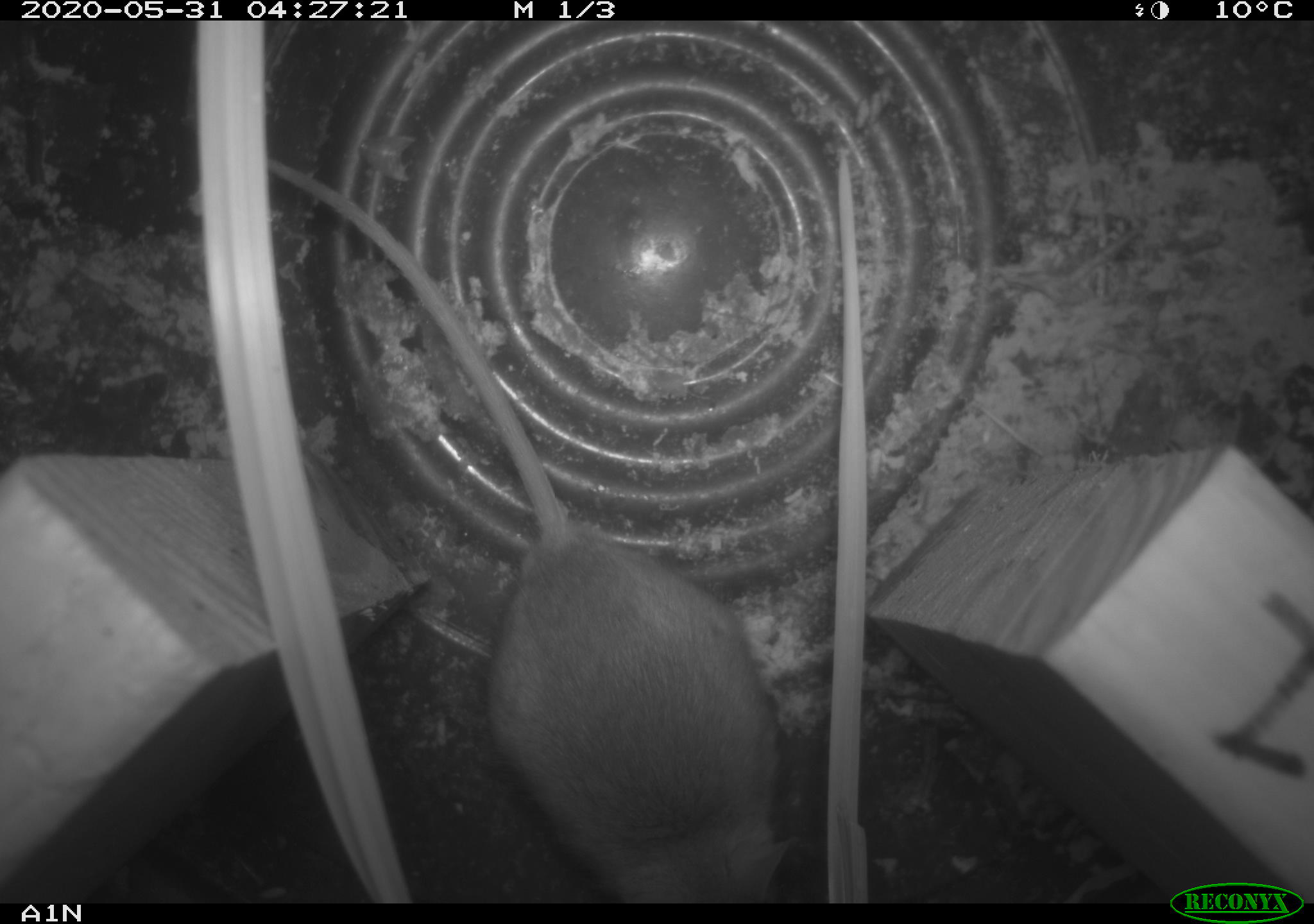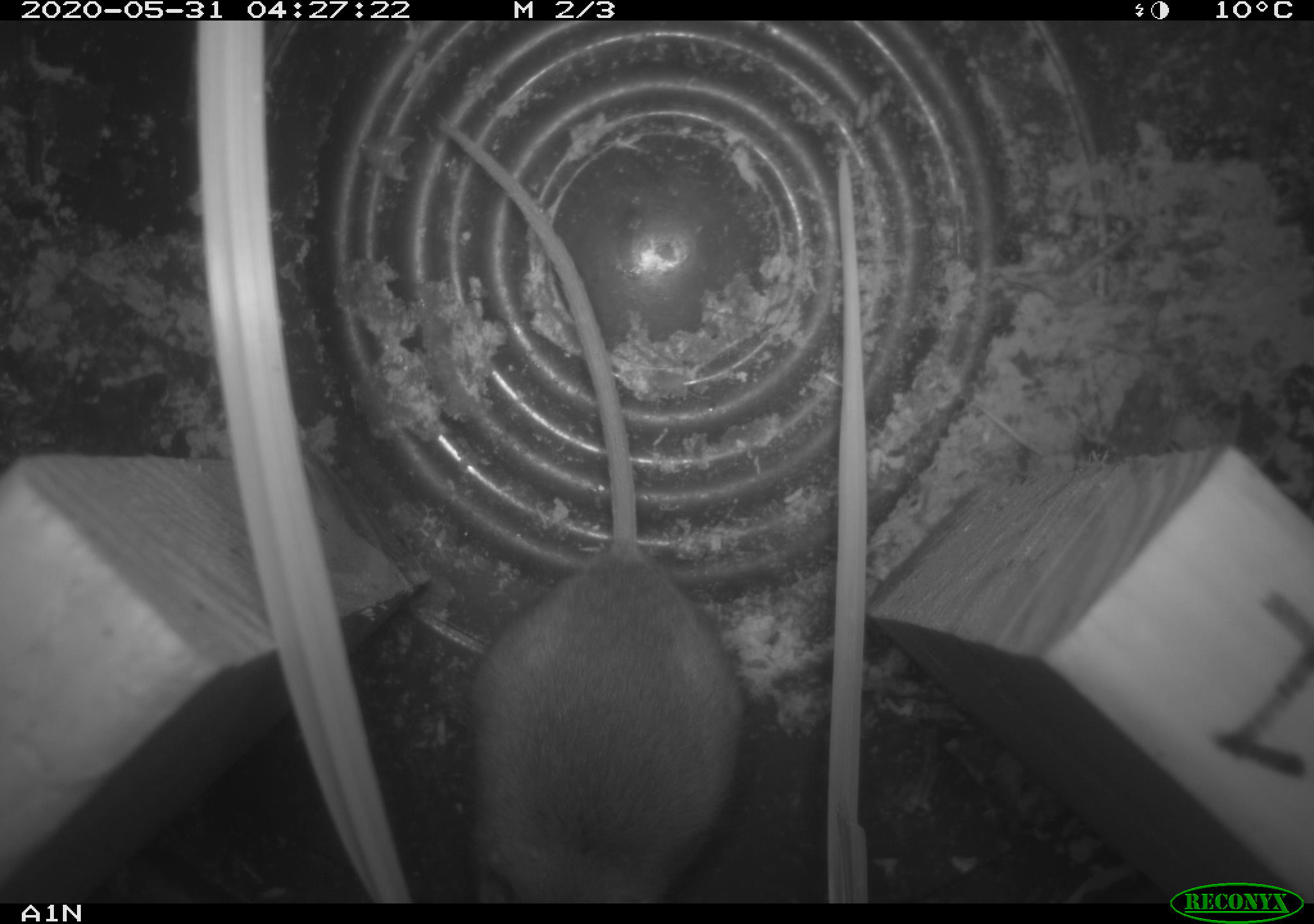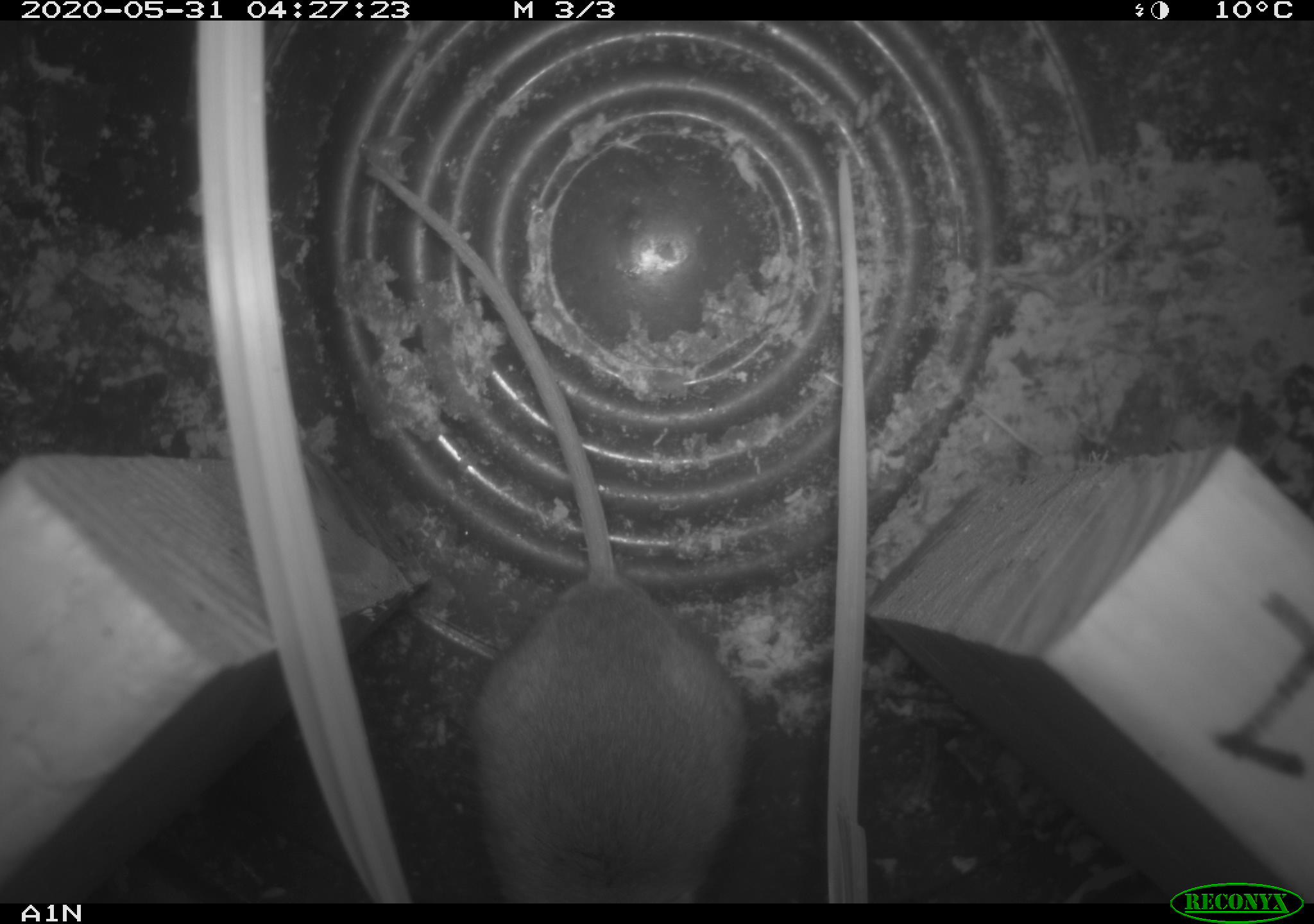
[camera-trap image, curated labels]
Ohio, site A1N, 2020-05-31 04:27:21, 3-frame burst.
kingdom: Animalia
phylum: Chordata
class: Mammalia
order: Rodentia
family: Cricetidae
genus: Peromyscus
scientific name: Peromyscus leucopus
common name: white-footed mouse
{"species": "white-footed mouse (Peromyscus leucopus)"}